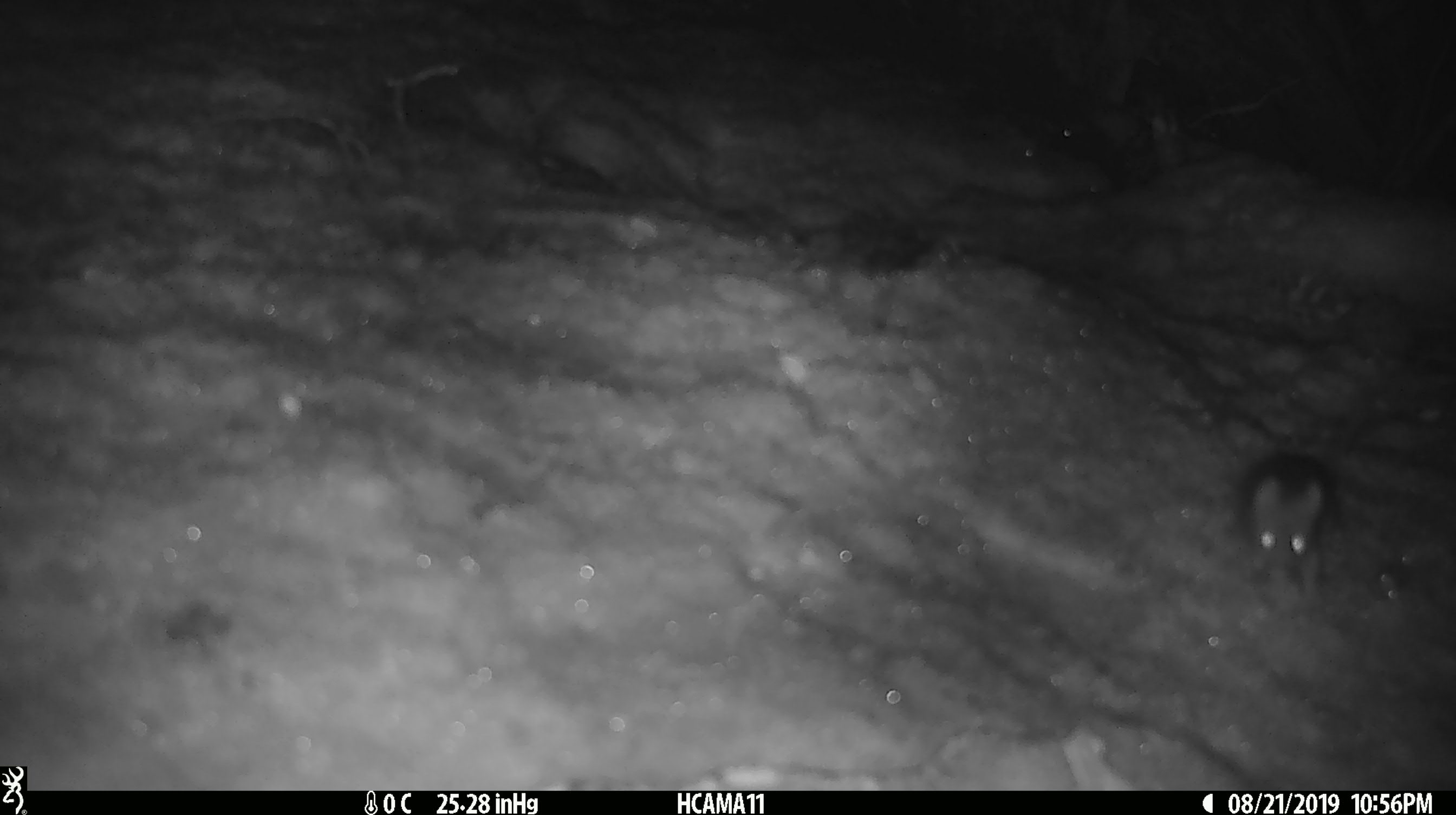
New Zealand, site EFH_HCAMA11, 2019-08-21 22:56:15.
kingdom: Animalia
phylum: Chordata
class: Mammalia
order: Rodentia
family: Muridae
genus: Mus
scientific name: Mus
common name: mouse